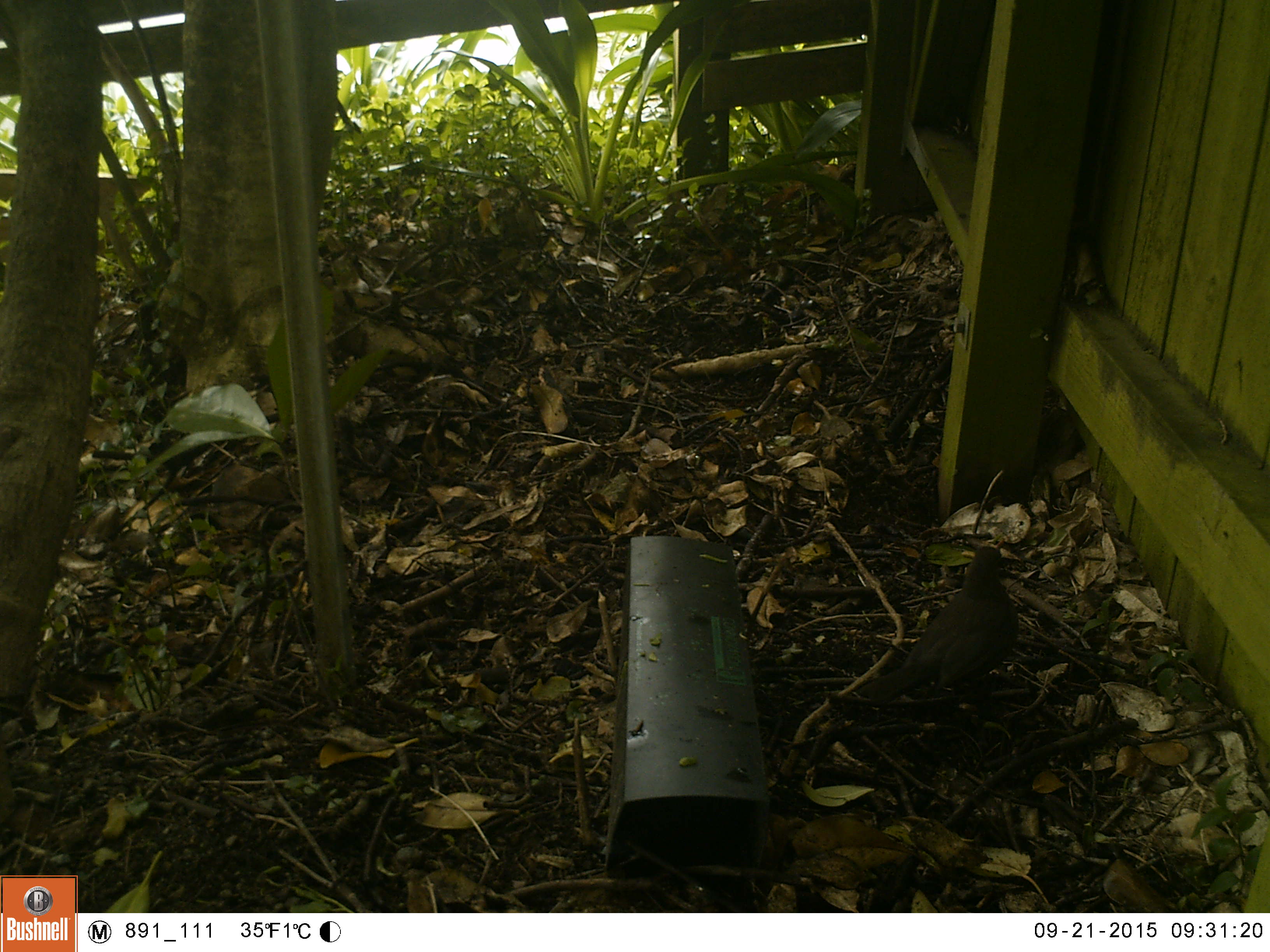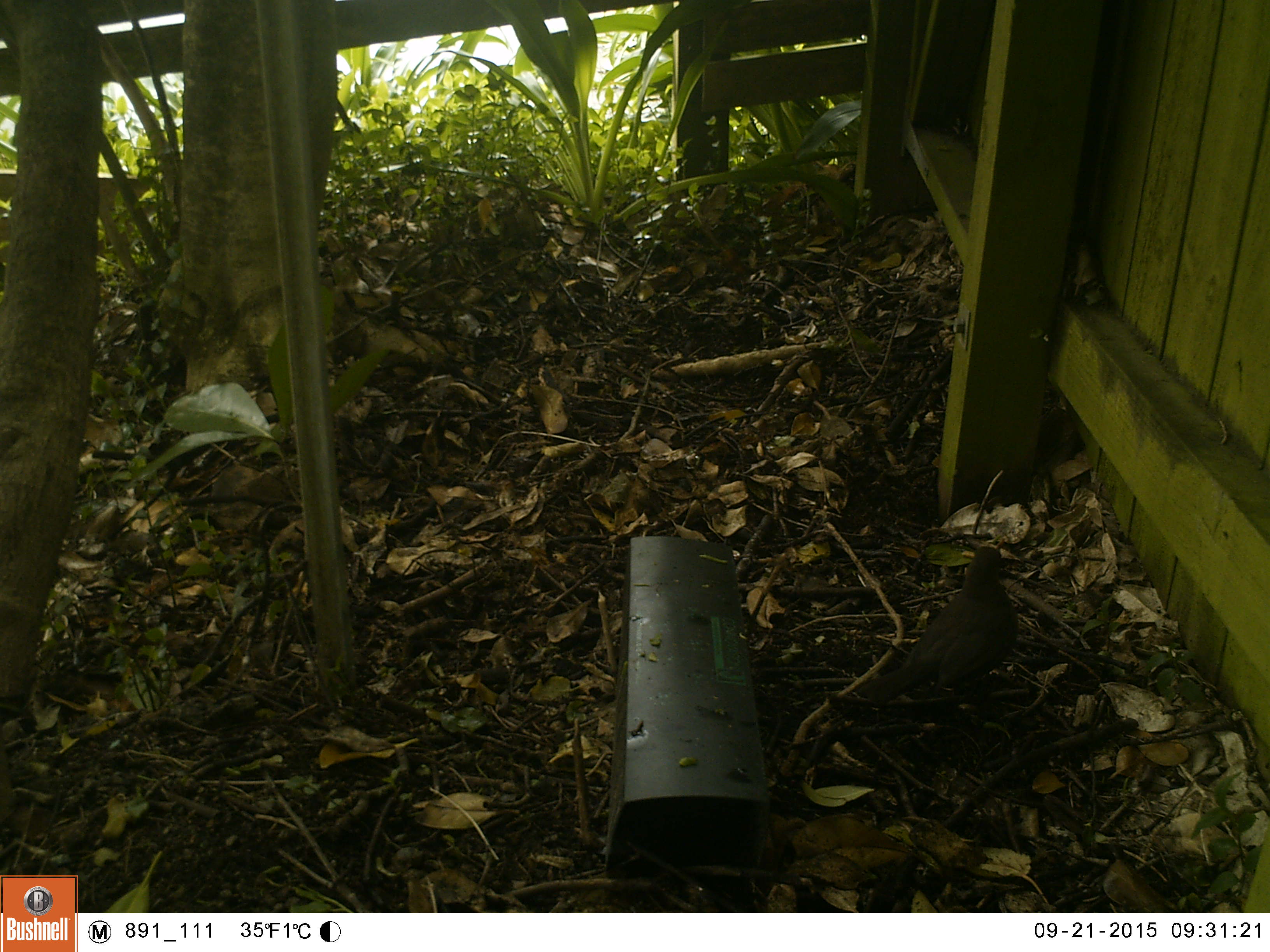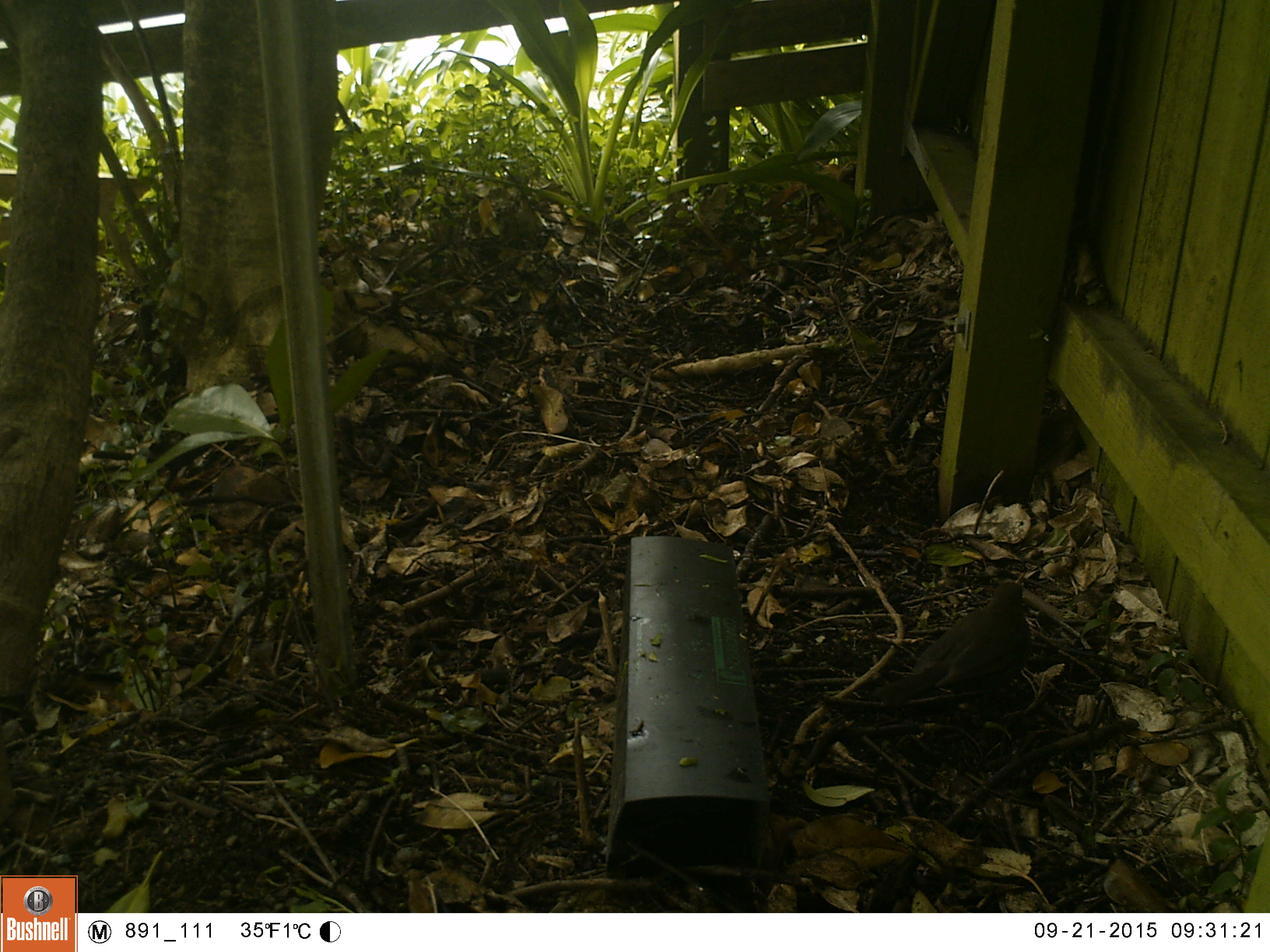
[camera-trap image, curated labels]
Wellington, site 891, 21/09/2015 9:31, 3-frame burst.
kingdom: Animalia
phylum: Chordata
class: Aves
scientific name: Aves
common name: bird